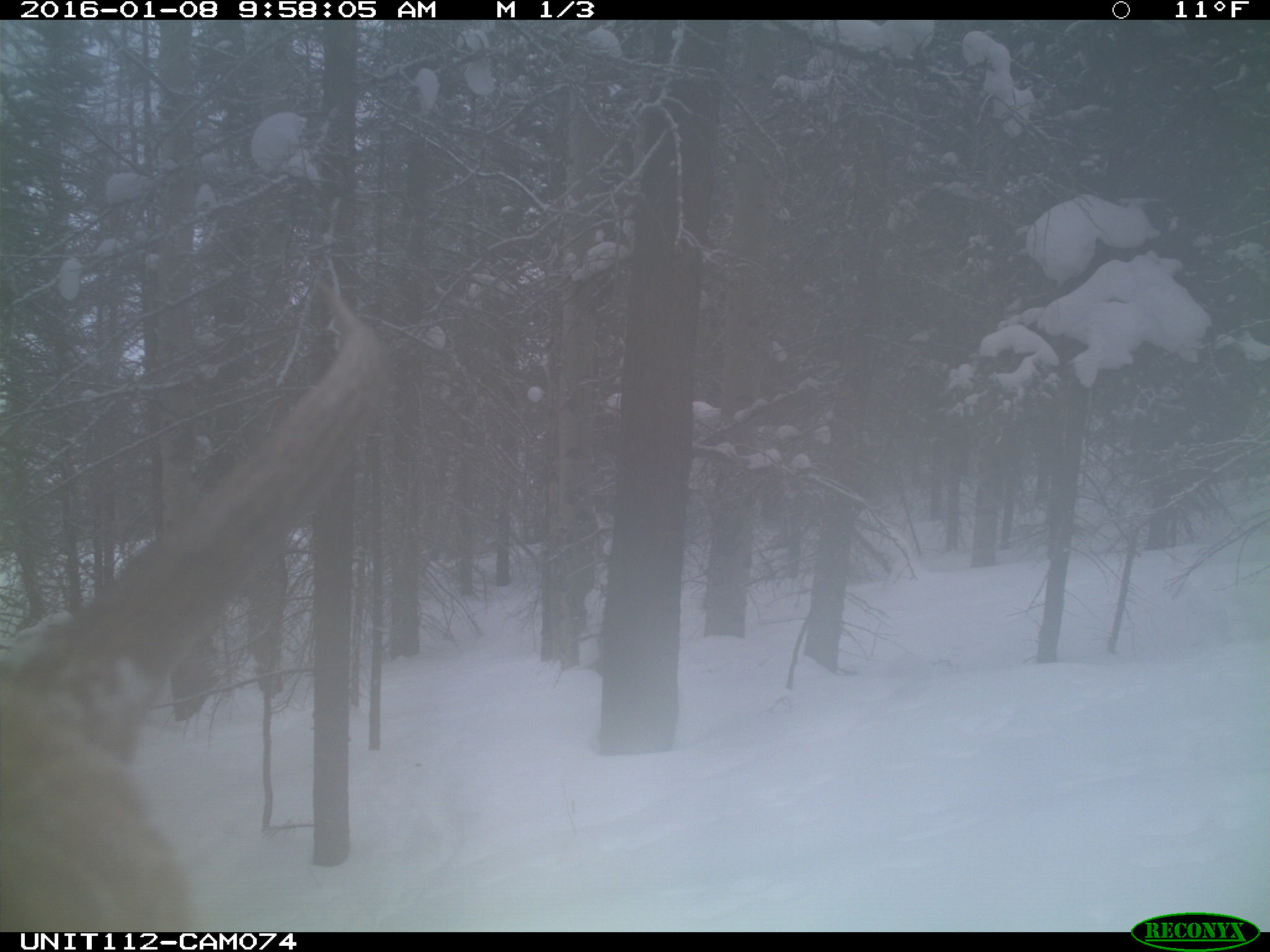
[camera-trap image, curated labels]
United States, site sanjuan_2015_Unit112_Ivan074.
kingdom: Animalia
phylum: Chordata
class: Mammalia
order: Artiodactyla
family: Cervidae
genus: Cervus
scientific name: Cervus elaphus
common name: red deer